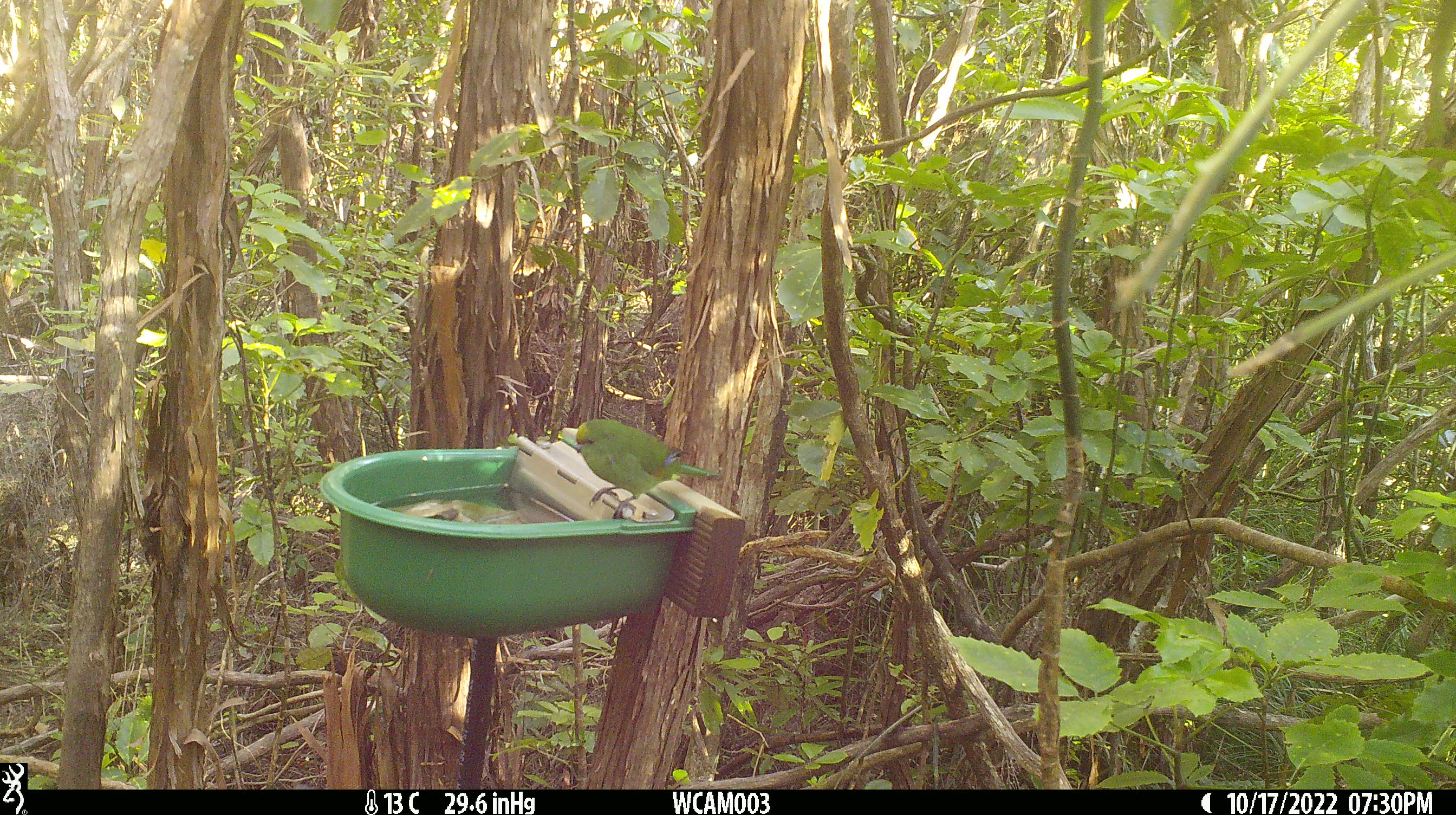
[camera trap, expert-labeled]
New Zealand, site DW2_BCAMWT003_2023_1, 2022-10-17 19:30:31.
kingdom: Animalia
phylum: Chordata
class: Aves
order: Psittaciformes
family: Psittaculidae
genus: Cyanoramphus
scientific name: Cyanoramphus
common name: parakeet